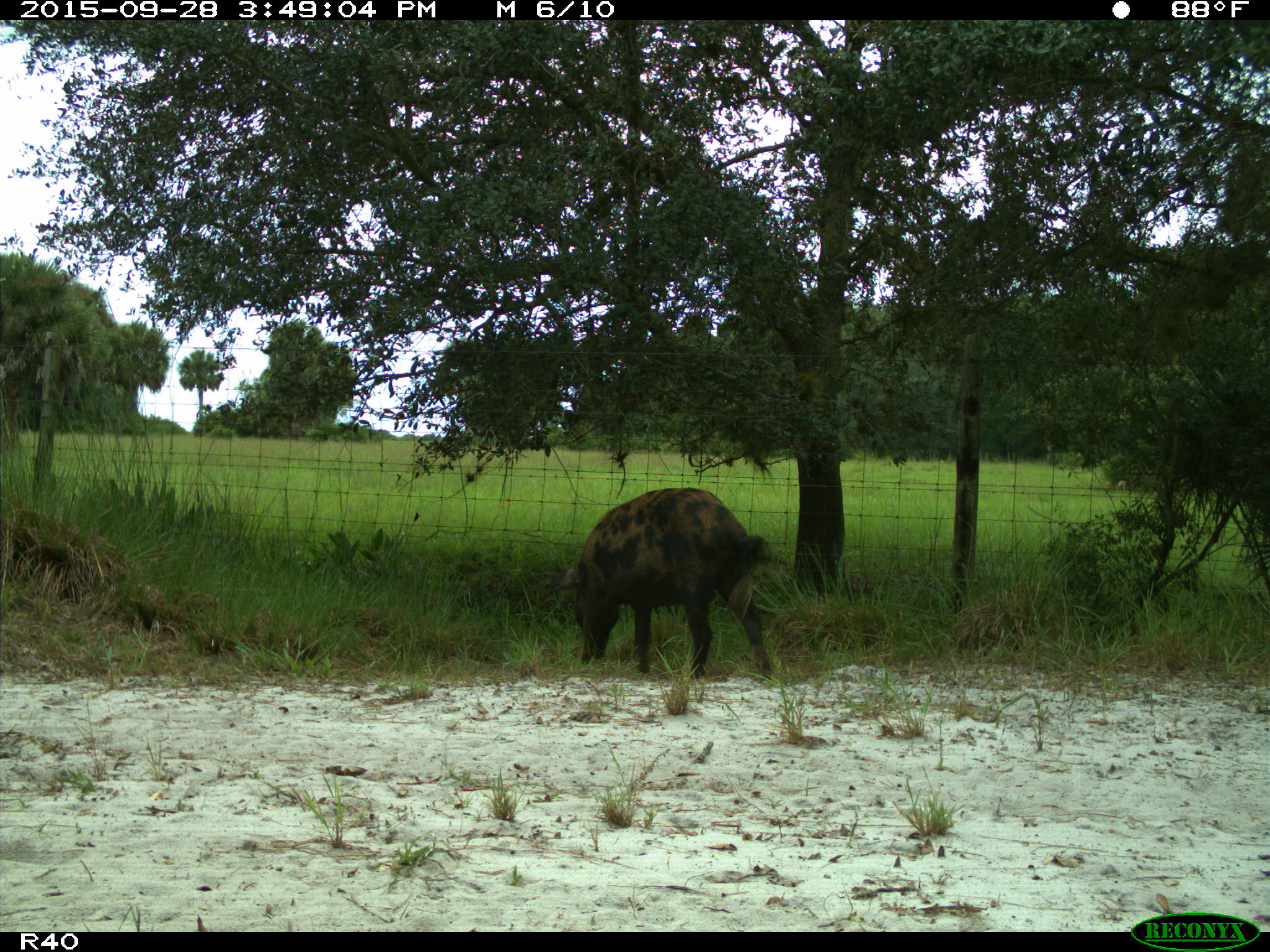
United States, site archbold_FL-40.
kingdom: Animalia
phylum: Chordata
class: Mammalia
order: Artiodactyla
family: Suidae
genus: Sus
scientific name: Sus scrofa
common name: wild boar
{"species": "Sus scrofa (wild boar)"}